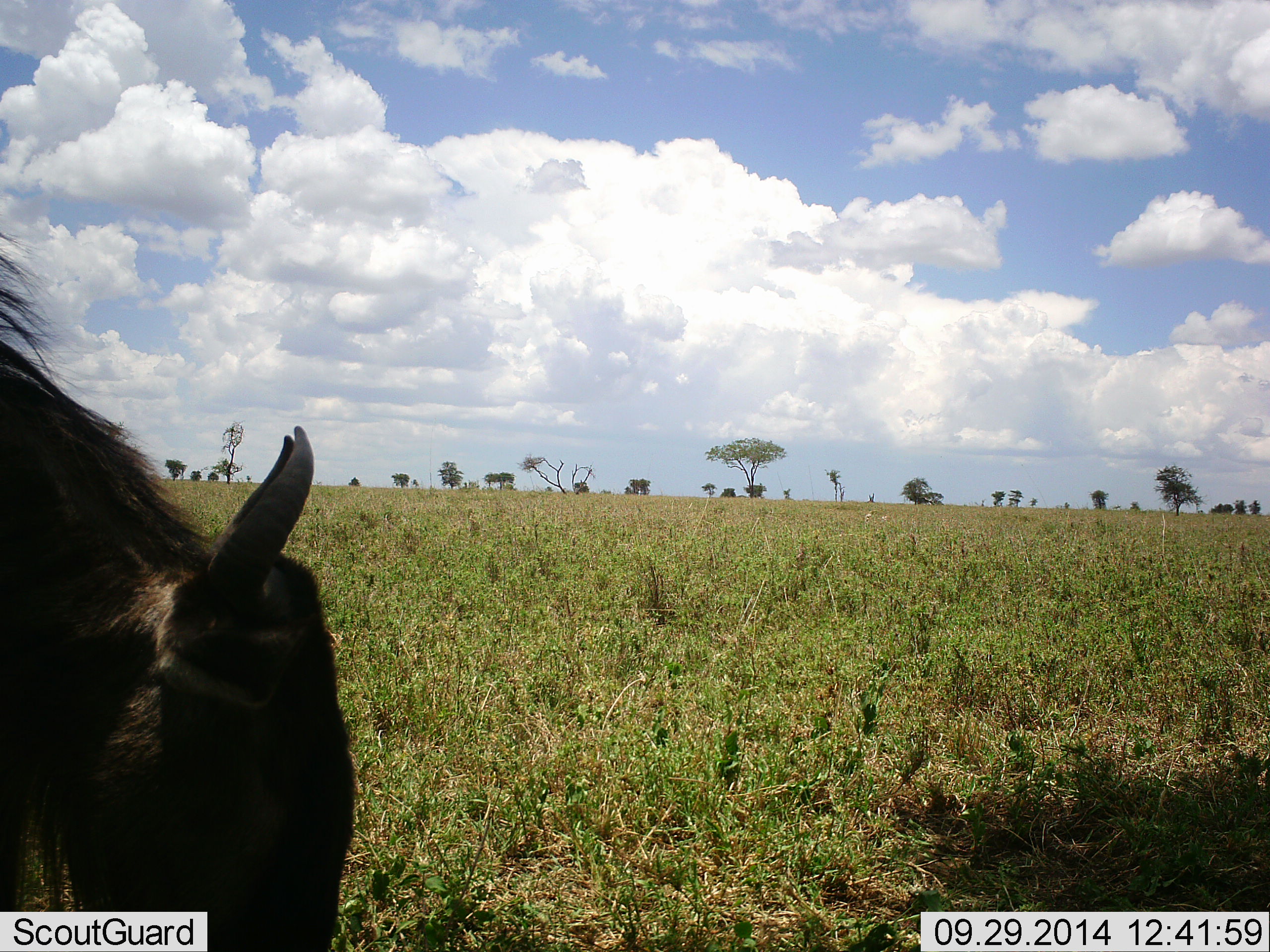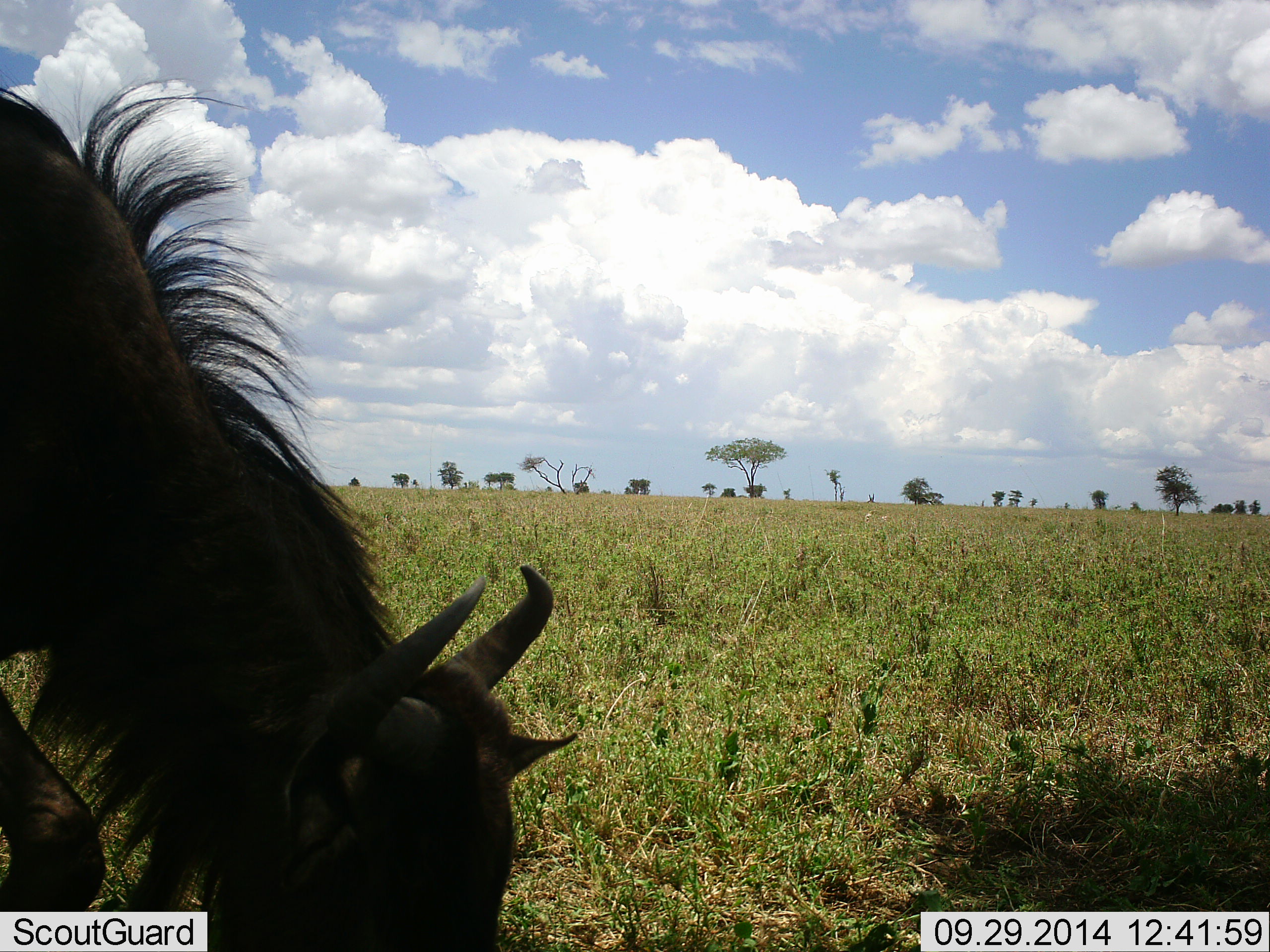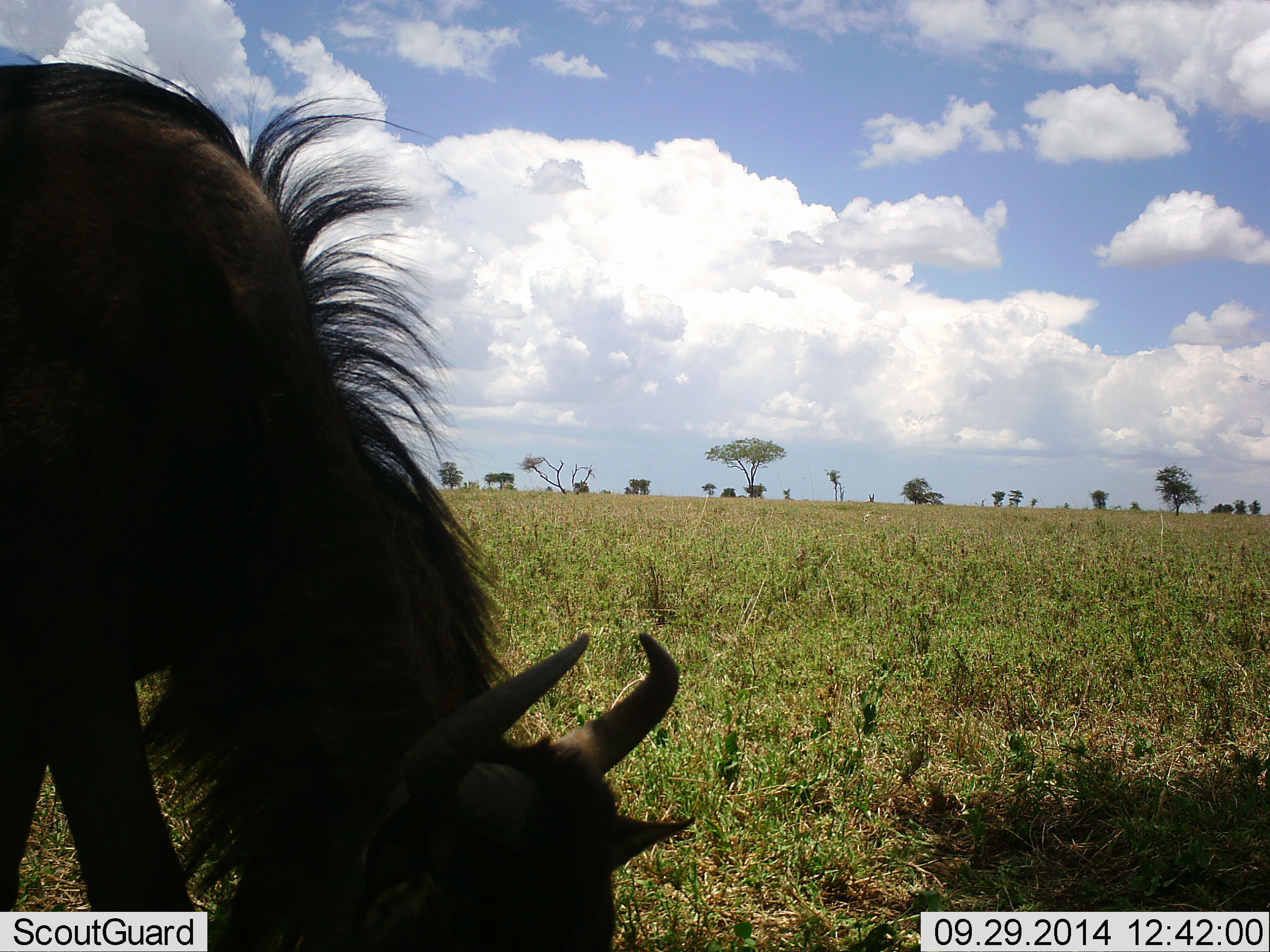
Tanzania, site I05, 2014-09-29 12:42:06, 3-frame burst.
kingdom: Animalia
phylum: Chordata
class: Mammalia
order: Artiodactyla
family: Bovidae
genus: Connochaetes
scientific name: Connochaetes taurinus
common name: blue wildebeest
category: wildebeest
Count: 1.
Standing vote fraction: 10%.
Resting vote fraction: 0%.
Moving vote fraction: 20%.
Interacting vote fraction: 0%.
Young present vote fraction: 0%.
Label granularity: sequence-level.